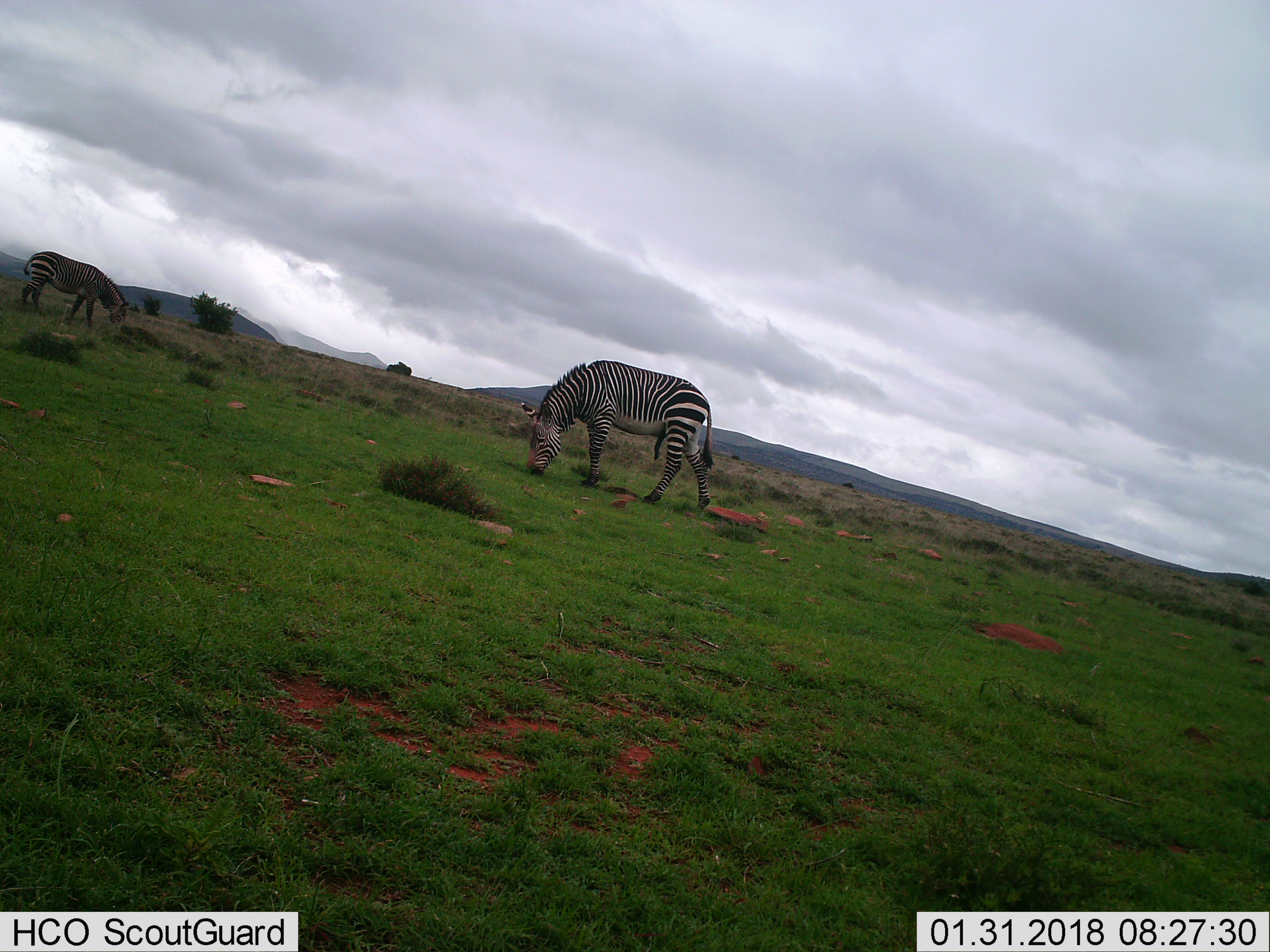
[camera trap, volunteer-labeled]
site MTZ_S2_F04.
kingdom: Animalia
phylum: Chordata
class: Mammalia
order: Perissodactyla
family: Equidae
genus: Equus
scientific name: Equus zebra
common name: mountain zebra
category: zebramountain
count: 2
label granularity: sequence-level